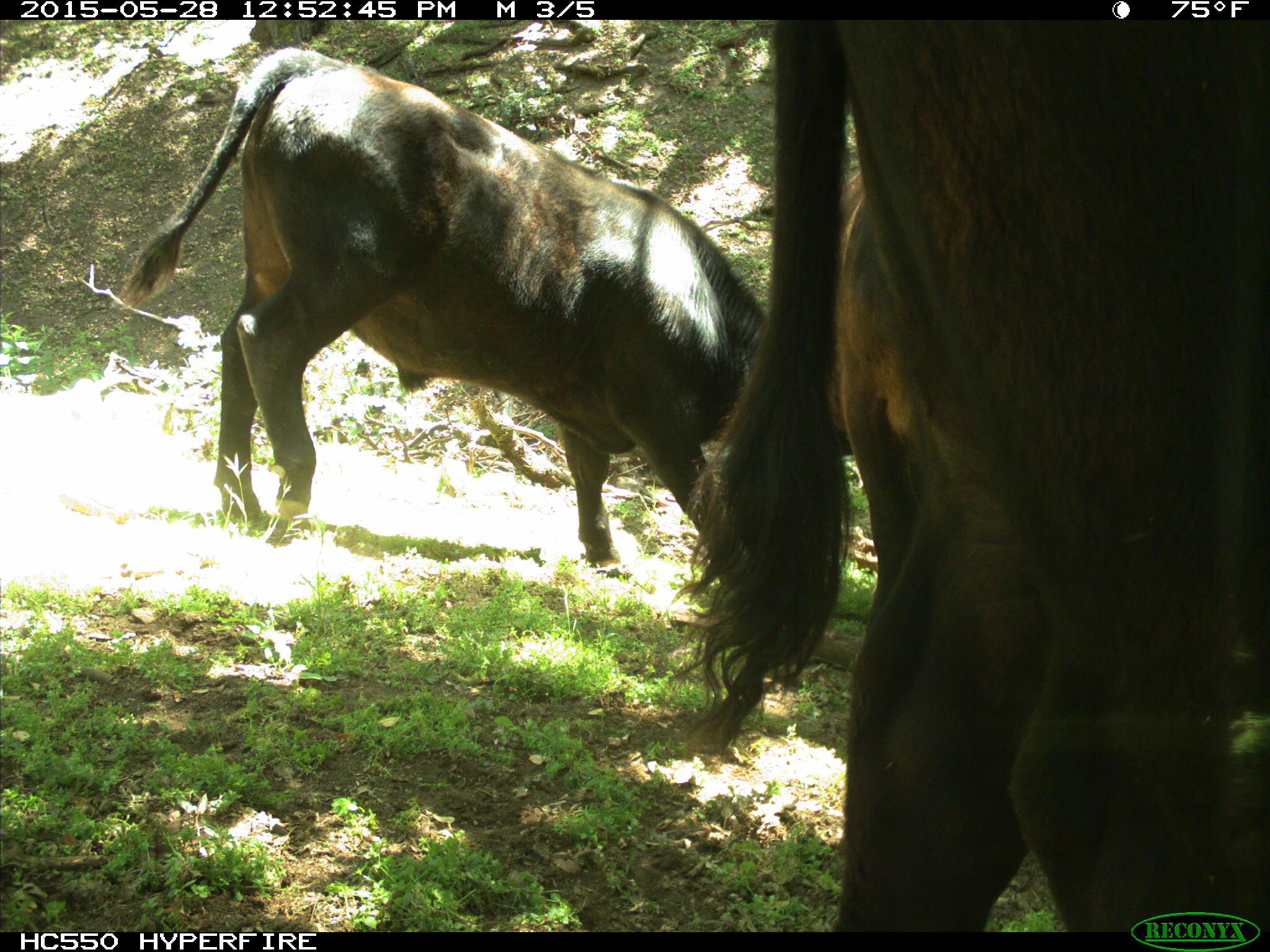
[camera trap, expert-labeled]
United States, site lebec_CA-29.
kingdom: Animalia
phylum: Chordata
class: Mammalia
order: Artiodactyla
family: Bovidae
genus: Bos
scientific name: Bos taurus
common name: domestic cow